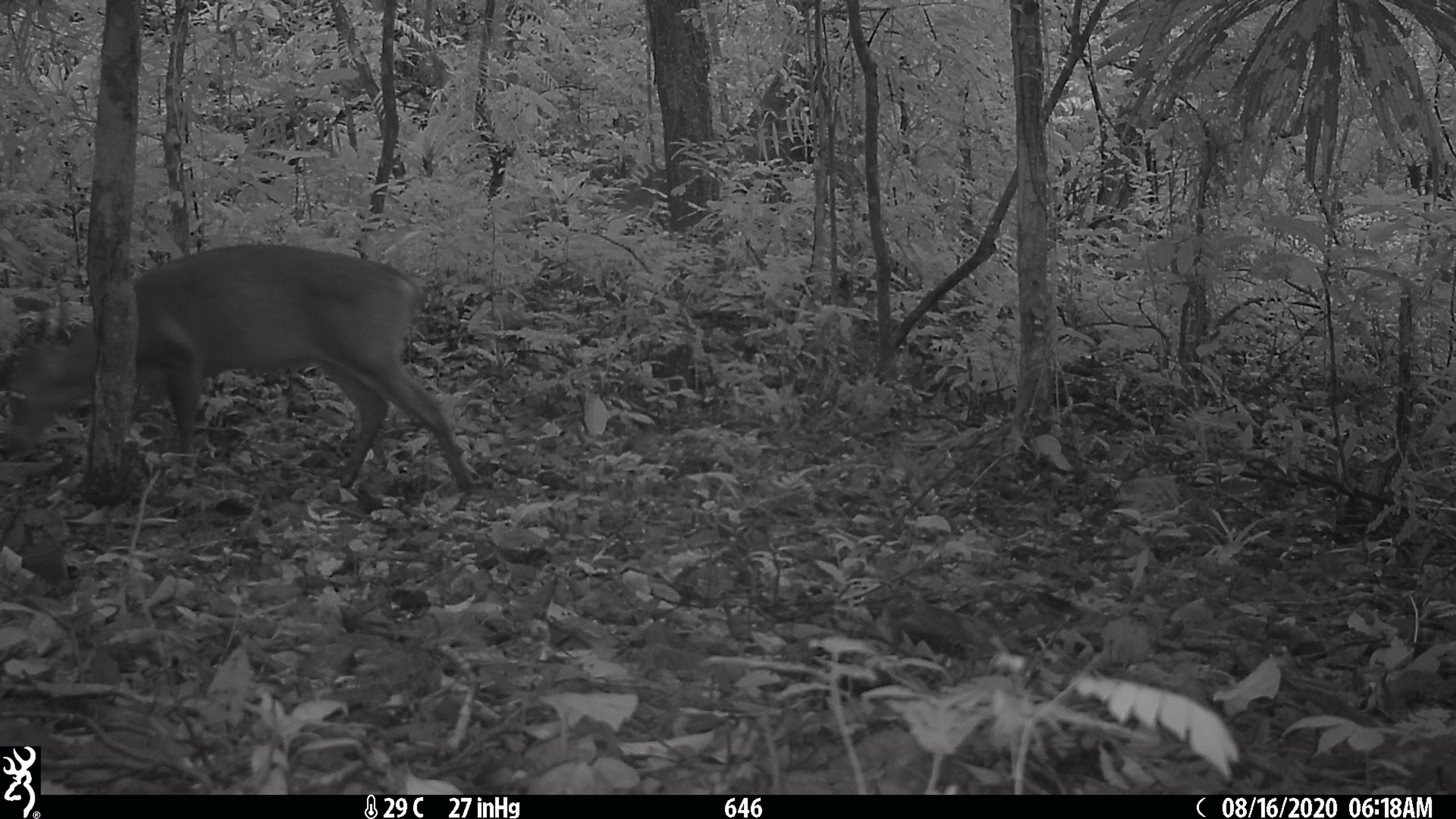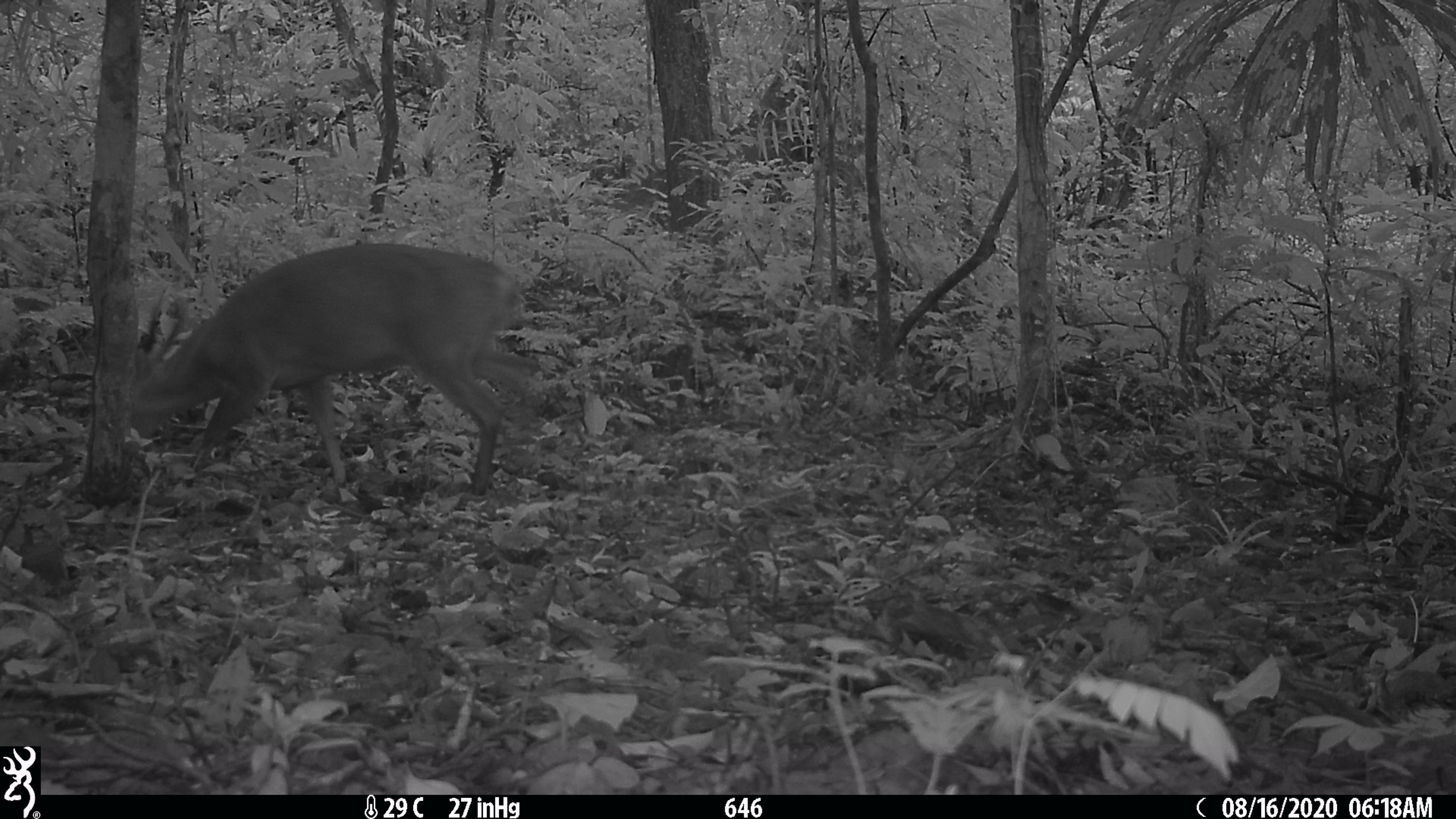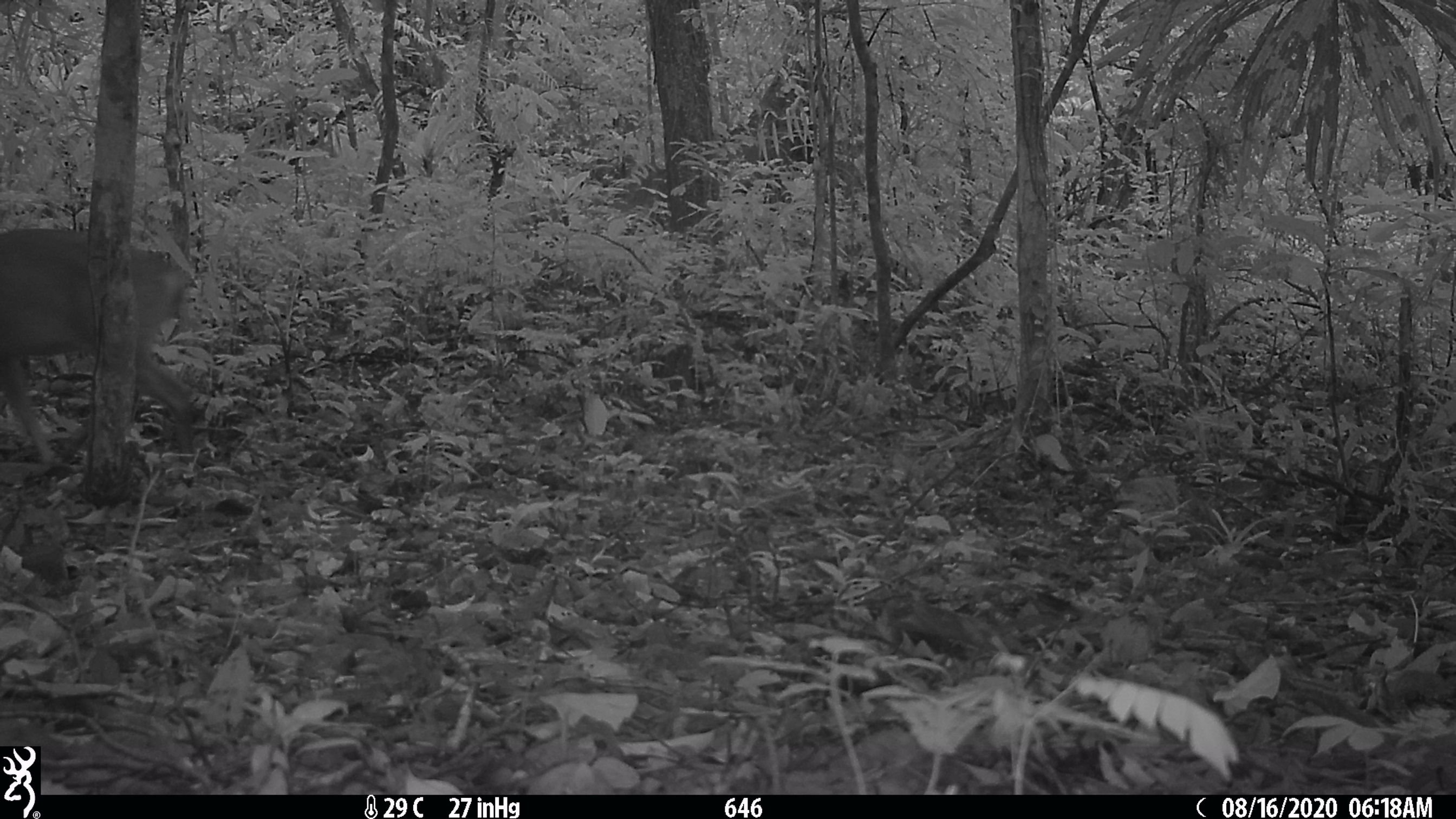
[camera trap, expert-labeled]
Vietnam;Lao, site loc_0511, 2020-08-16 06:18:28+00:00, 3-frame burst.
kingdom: Animalia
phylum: Chordata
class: Mammalia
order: Artiodactyla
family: Cervidae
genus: Muntiacus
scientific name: Muntiacus vuquangensis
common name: large-antlered muntjac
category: large antlered muntjac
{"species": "large antlered muntjac (large-antlered muntjac) (Muntiacus vuquangensis)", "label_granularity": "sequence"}